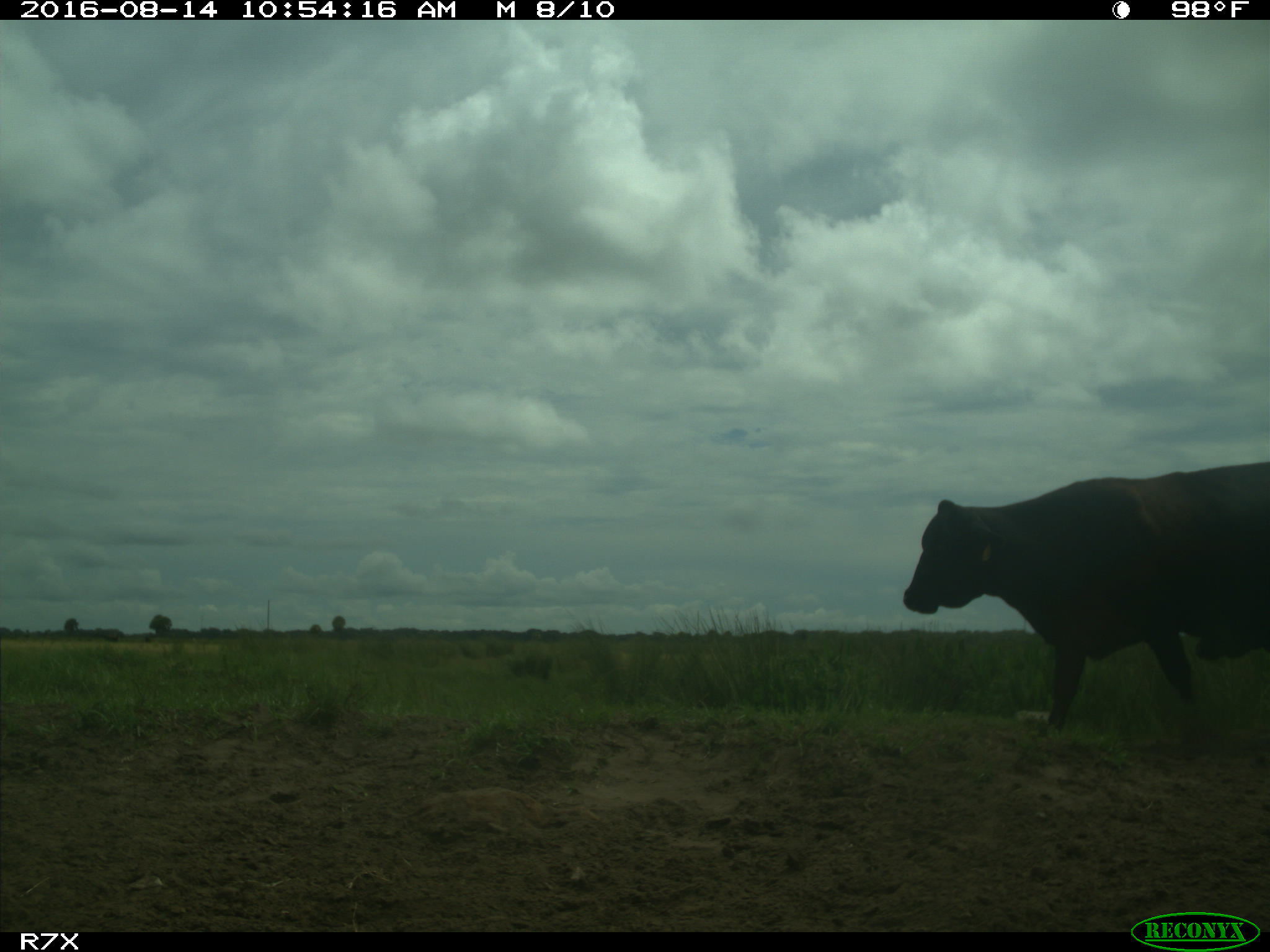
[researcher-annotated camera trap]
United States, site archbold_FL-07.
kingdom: Animalia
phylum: Chordata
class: Mammalia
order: Artiodactyla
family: Bovidae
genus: Bos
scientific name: Bos taurus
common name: domestic cow